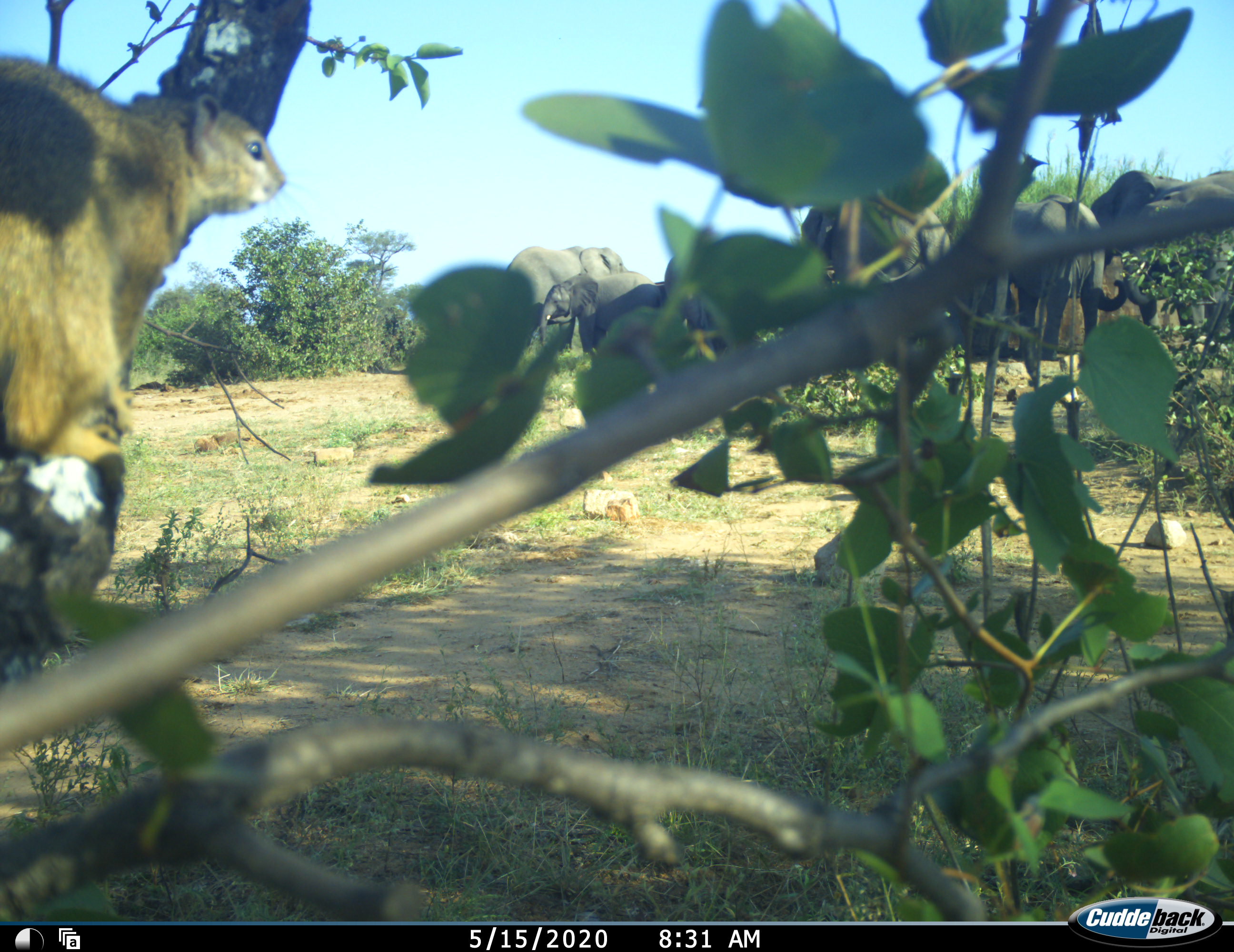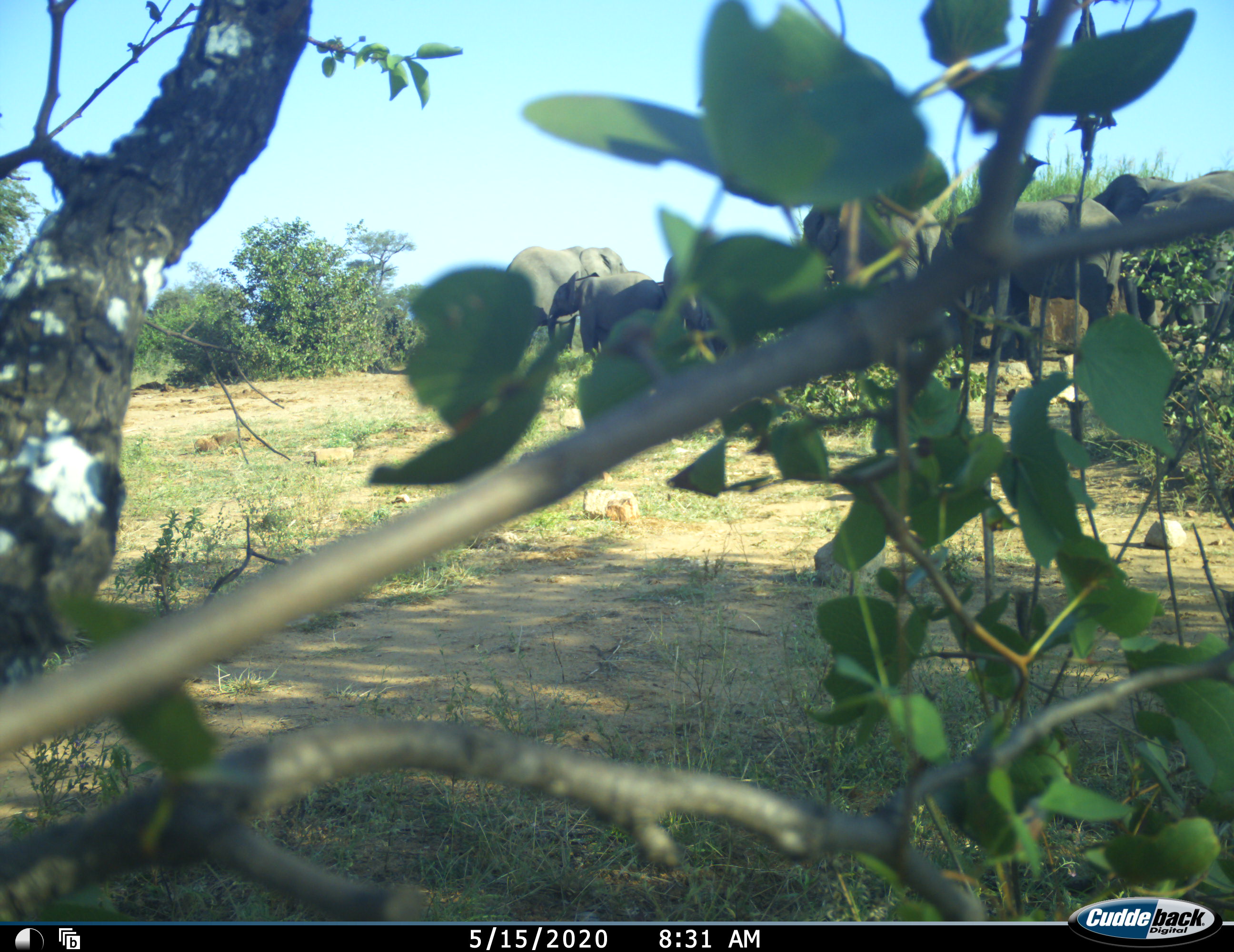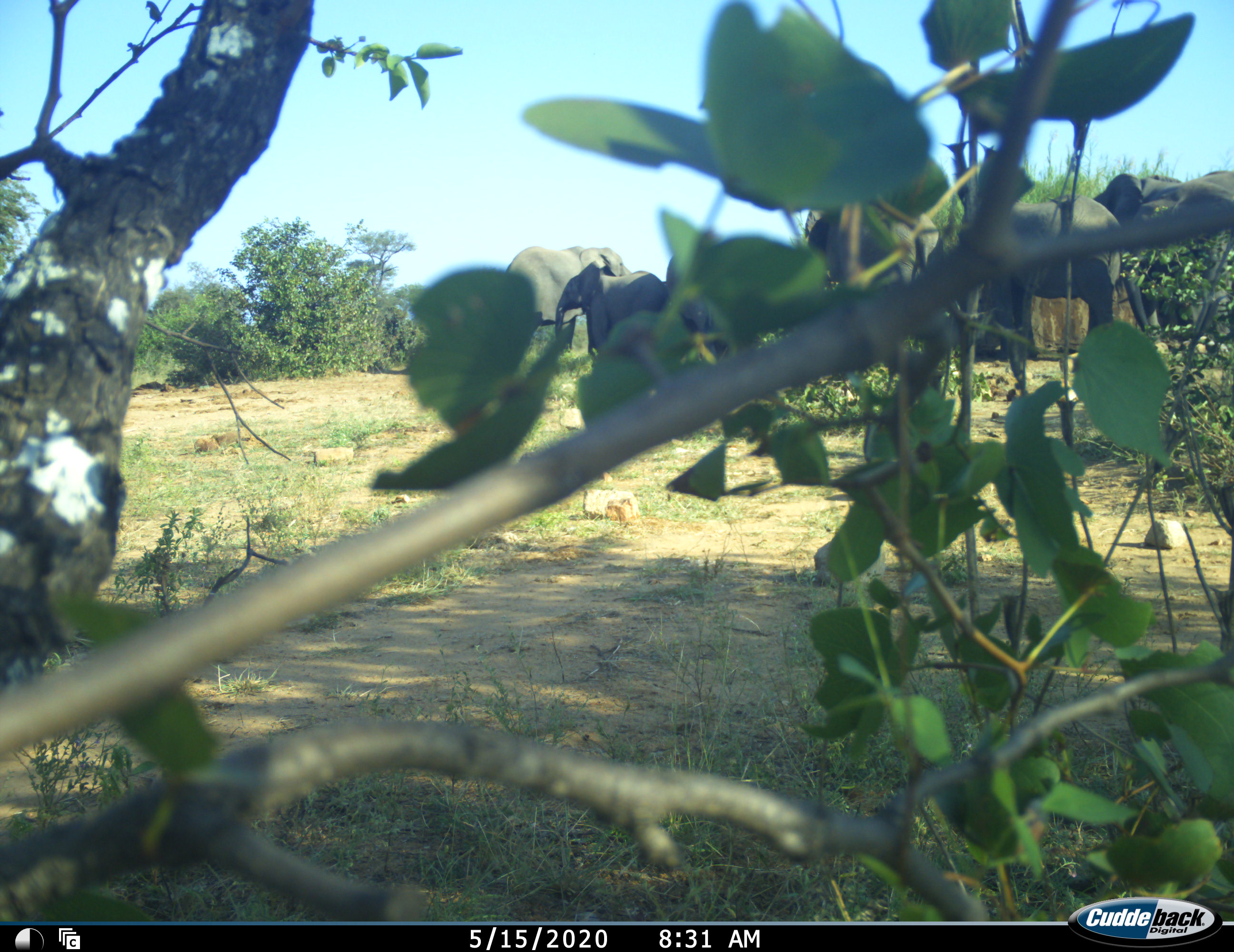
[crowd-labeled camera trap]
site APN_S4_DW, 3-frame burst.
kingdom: Animalia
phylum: Chordata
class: Mammalia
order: Proboscidea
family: Elephantidae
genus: Loxodonta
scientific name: Loxodonta africana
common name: african bush elephant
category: elephant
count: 6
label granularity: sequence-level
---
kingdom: Animalia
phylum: Chordata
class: Mammalia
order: Rodentia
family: Sciuridae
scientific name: Sciuridae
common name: ground squirrel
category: squirreltree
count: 1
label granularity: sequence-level